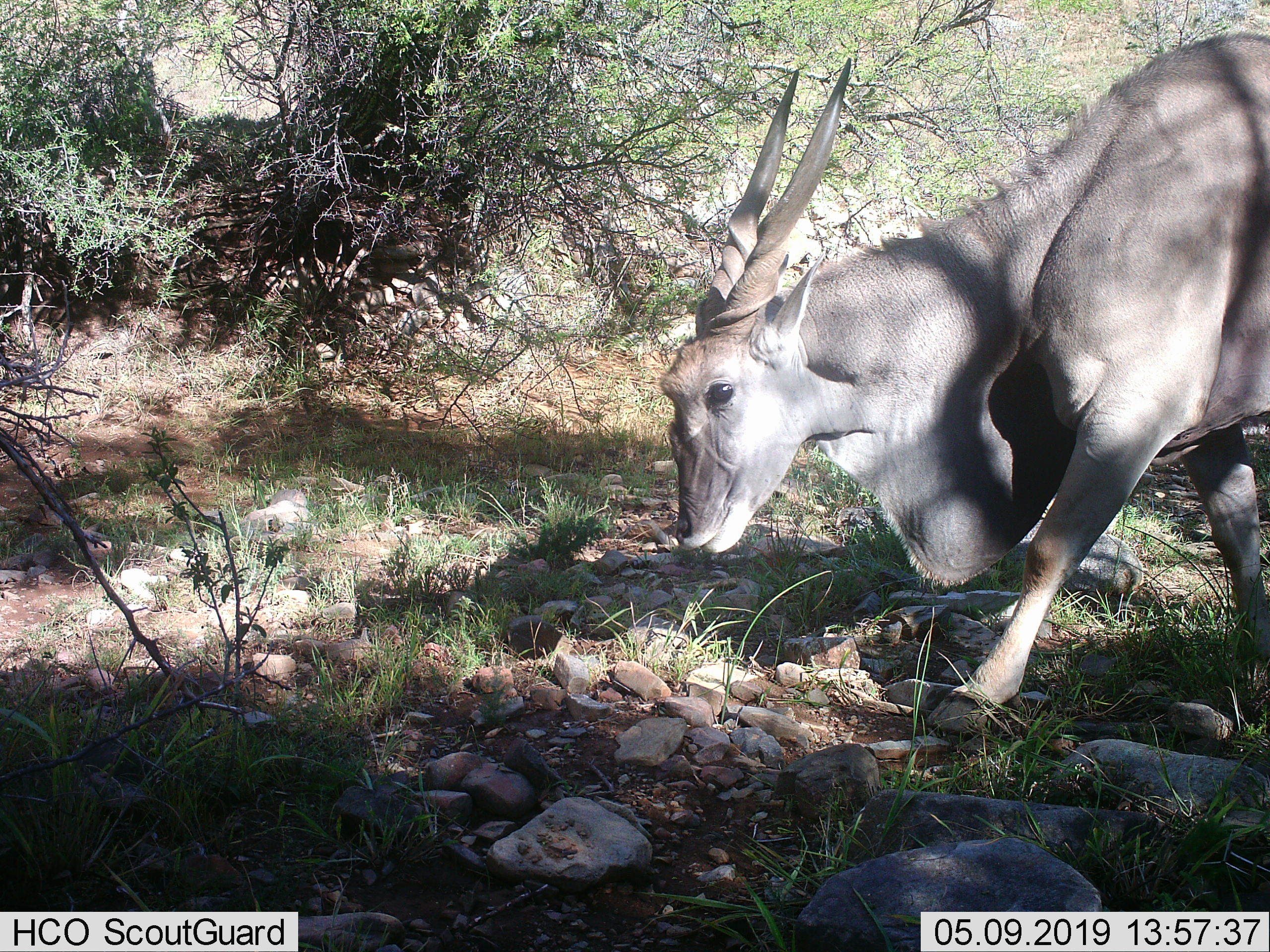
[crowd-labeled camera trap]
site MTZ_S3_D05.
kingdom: Animalia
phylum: Chordata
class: Mammalia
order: Artiodactyla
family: Bovidae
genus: Tragelaphus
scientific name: Tragelaphus oryx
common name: eland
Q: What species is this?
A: Eland (Tragelaphus oryx).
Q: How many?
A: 1.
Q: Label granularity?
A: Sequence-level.